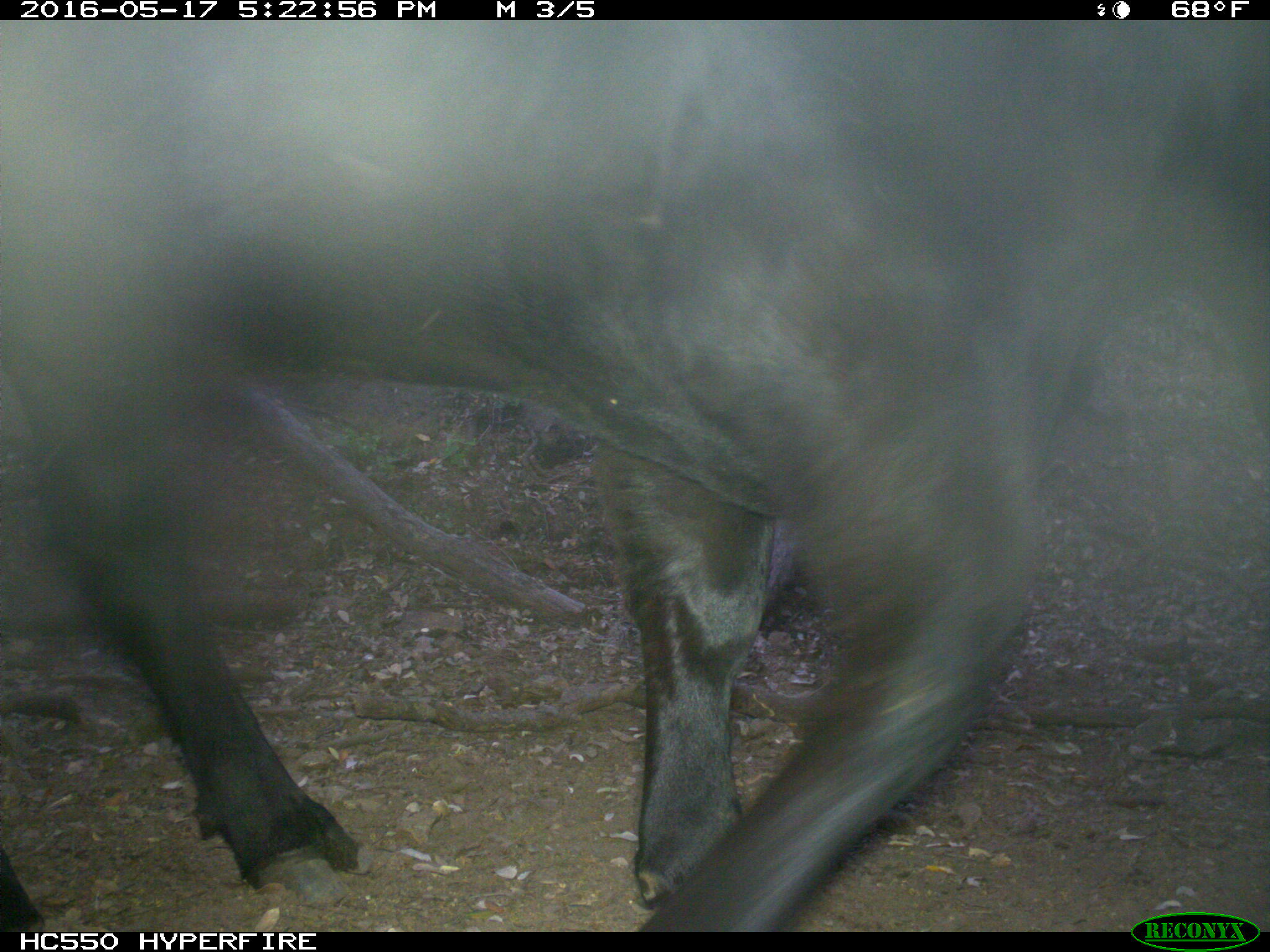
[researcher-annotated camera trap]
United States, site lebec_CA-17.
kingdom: Animalia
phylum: Chordata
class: Mammalia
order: Artiodactyla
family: Bovidae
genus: Bos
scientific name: Bos taurus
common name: domestic cow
Bos taurus (domestic cow).